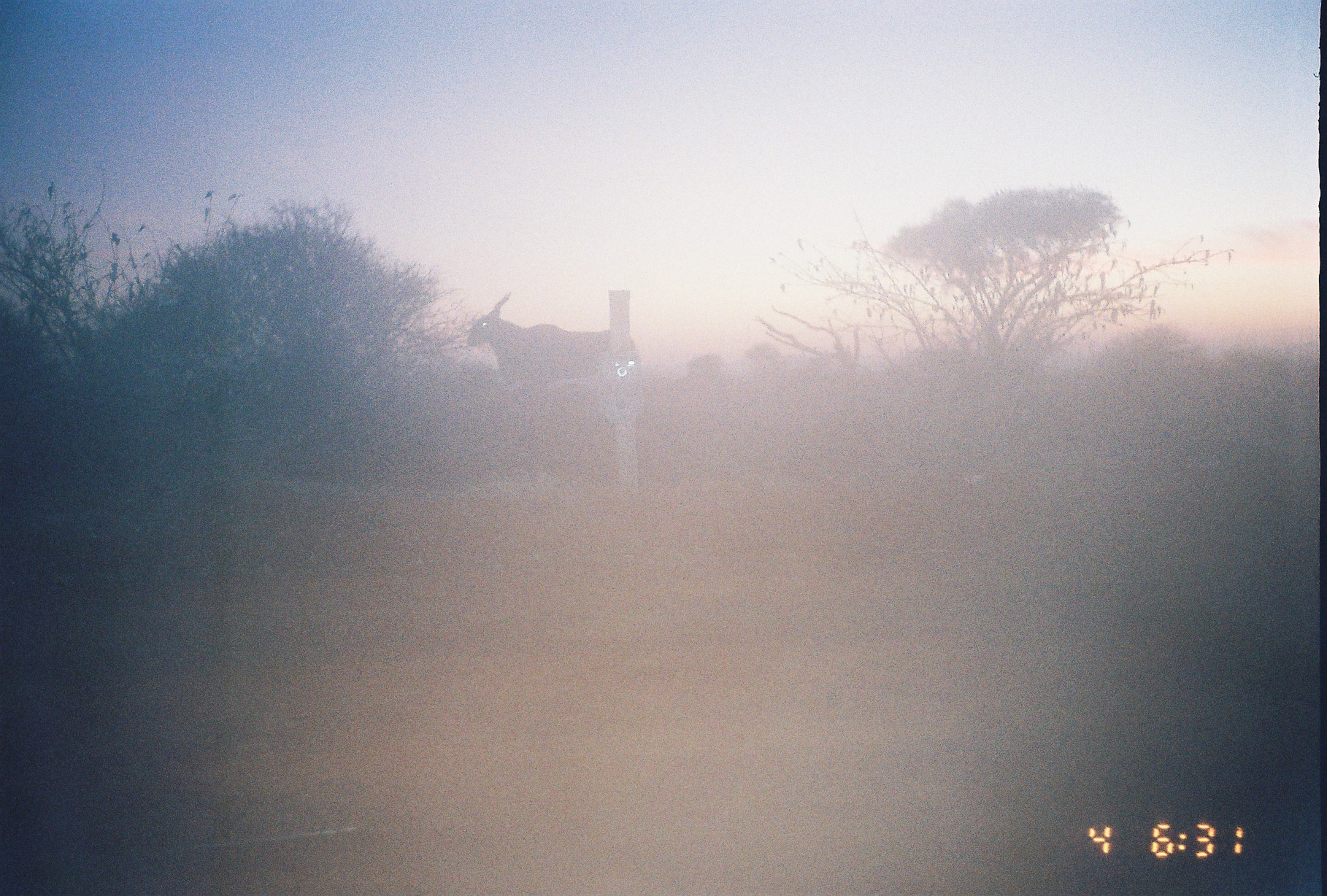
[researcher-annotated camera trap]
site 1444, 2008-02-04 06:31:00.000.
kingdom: Animalia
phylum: Chordata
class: Mammalia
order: Artiodactyla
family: Bovidae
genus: Tragelaphus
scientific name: Tragelaphus oryx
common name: eland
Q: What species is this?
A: Tragelaphus oryx (eland).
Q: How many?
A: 1.